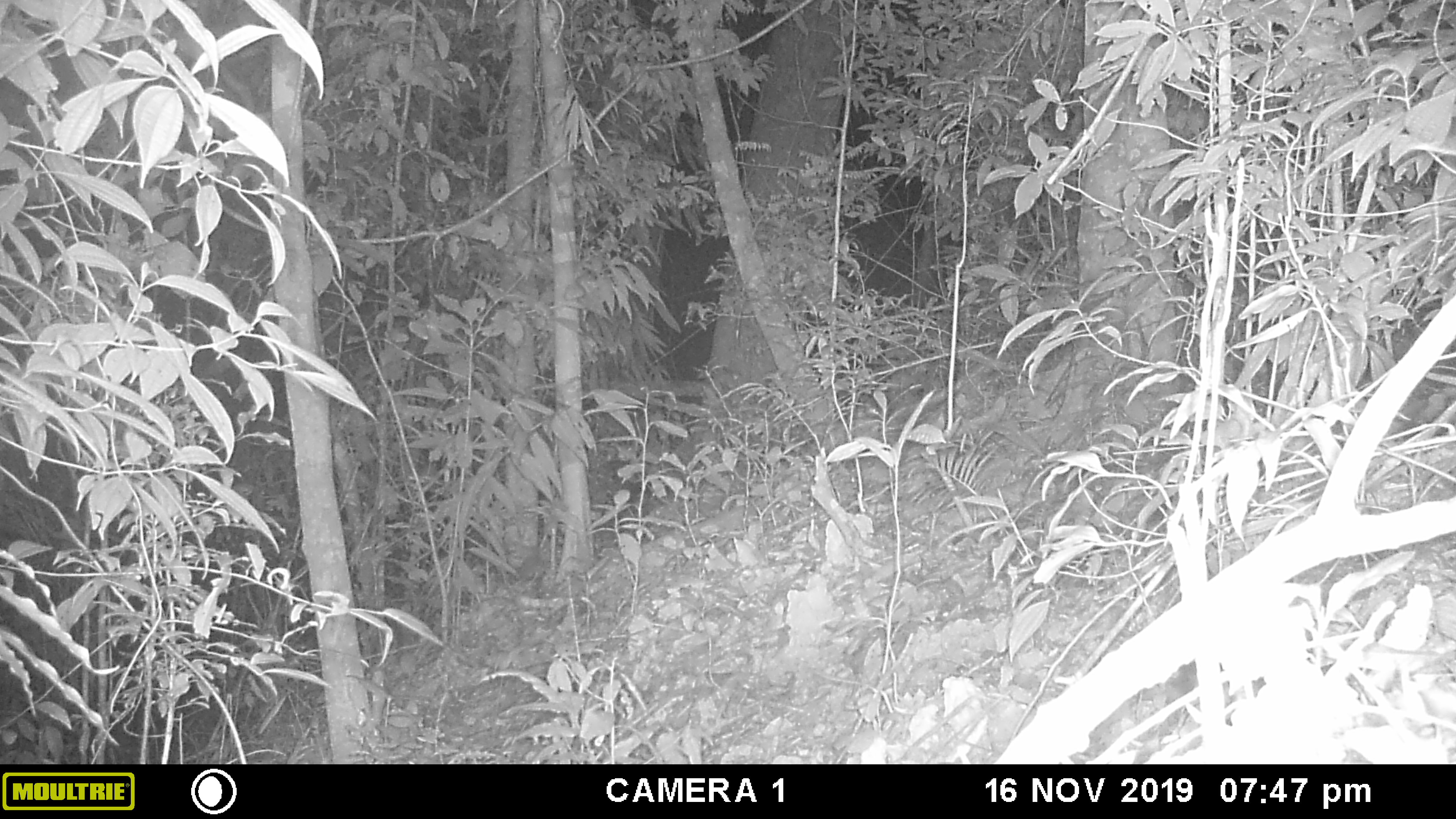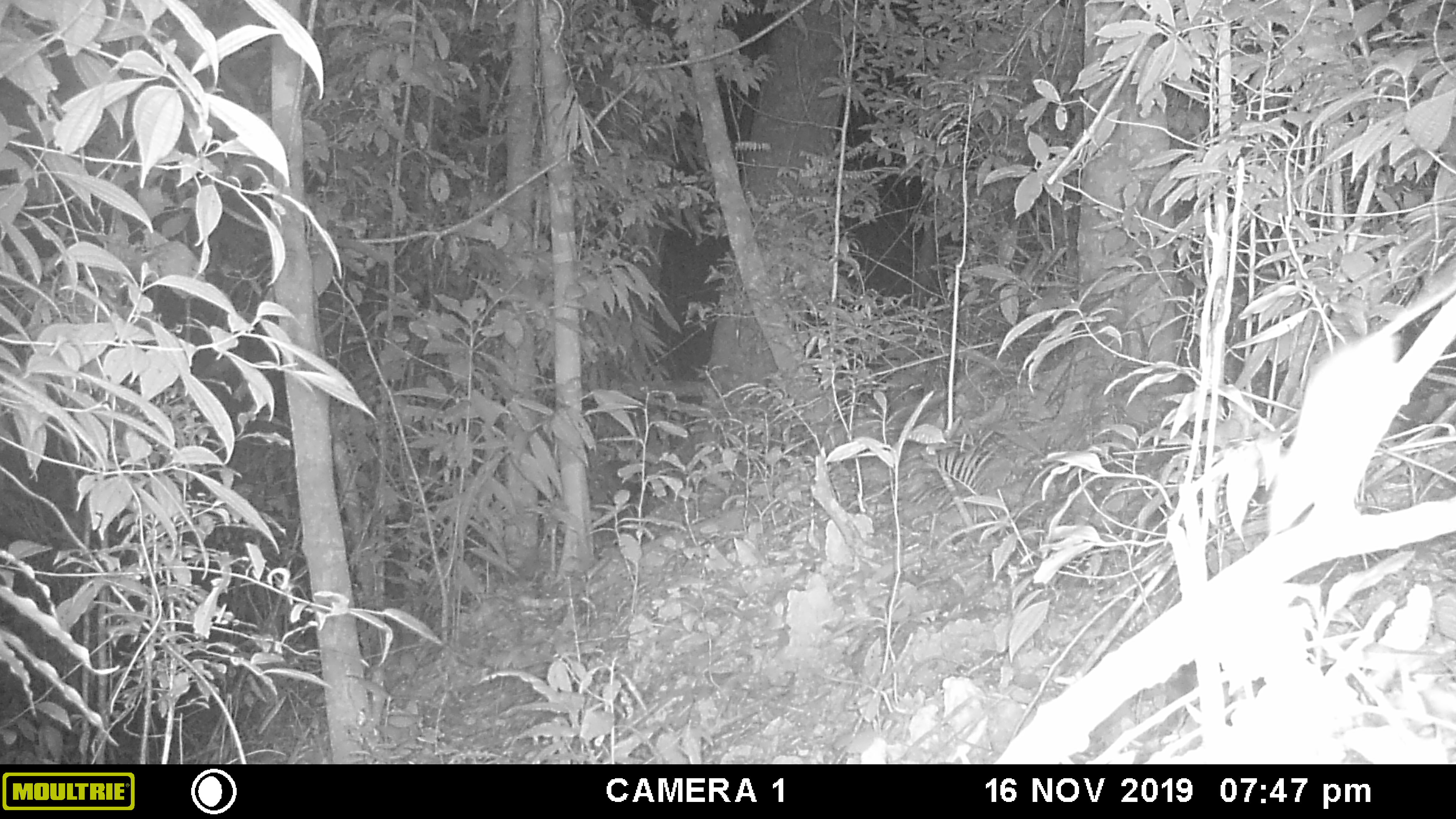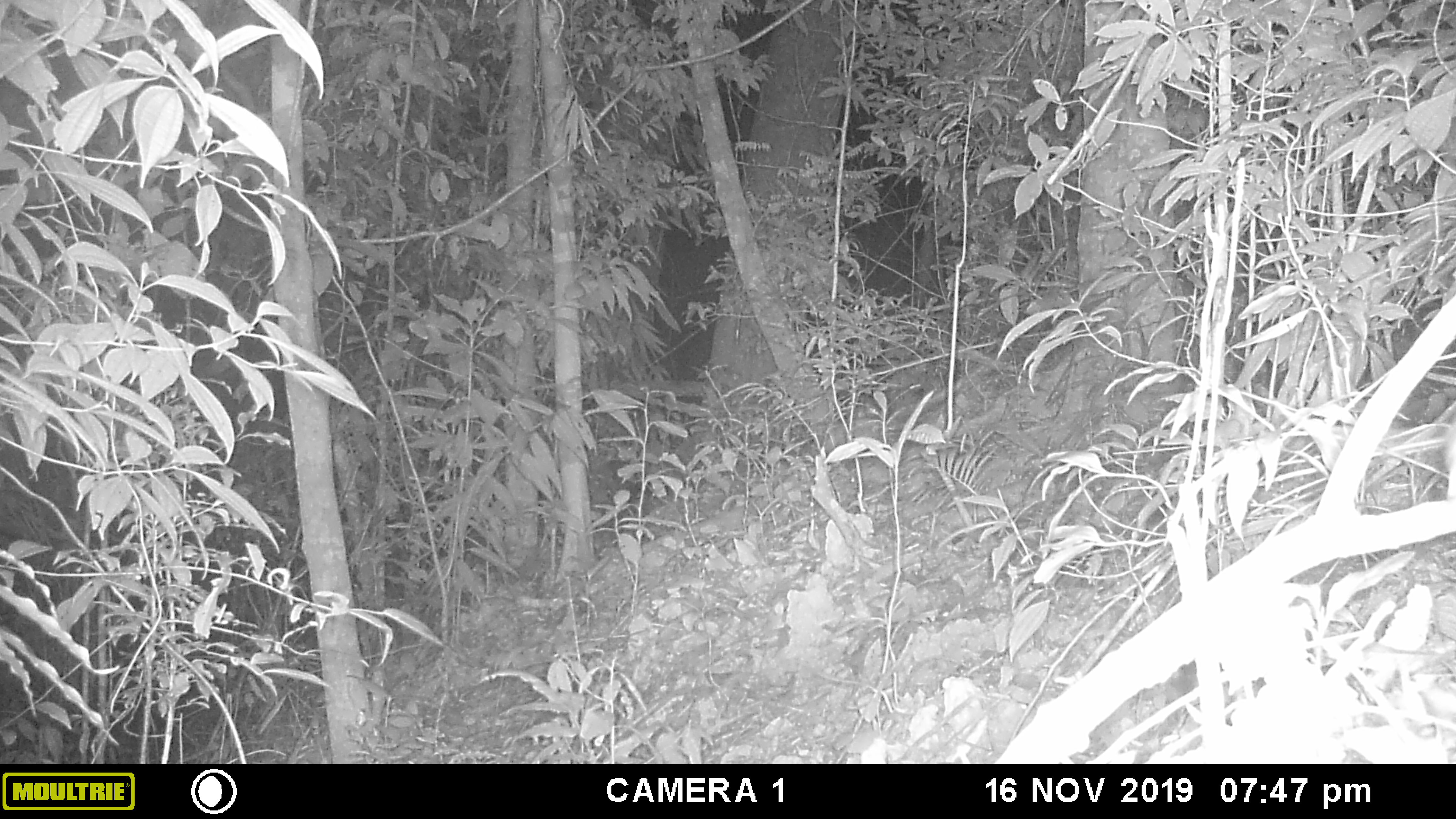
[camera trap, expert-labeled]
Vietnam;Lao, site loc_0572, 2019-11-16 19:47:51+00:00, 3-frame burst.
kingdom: Animalia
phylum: Chordata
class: Mammalia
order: Rodentia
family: Muridae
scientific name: Muridae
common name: old-world mice and rats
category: unidentified murid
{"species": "unidentified murid (old-world mice and rats) (Muridae)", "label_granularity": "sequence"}